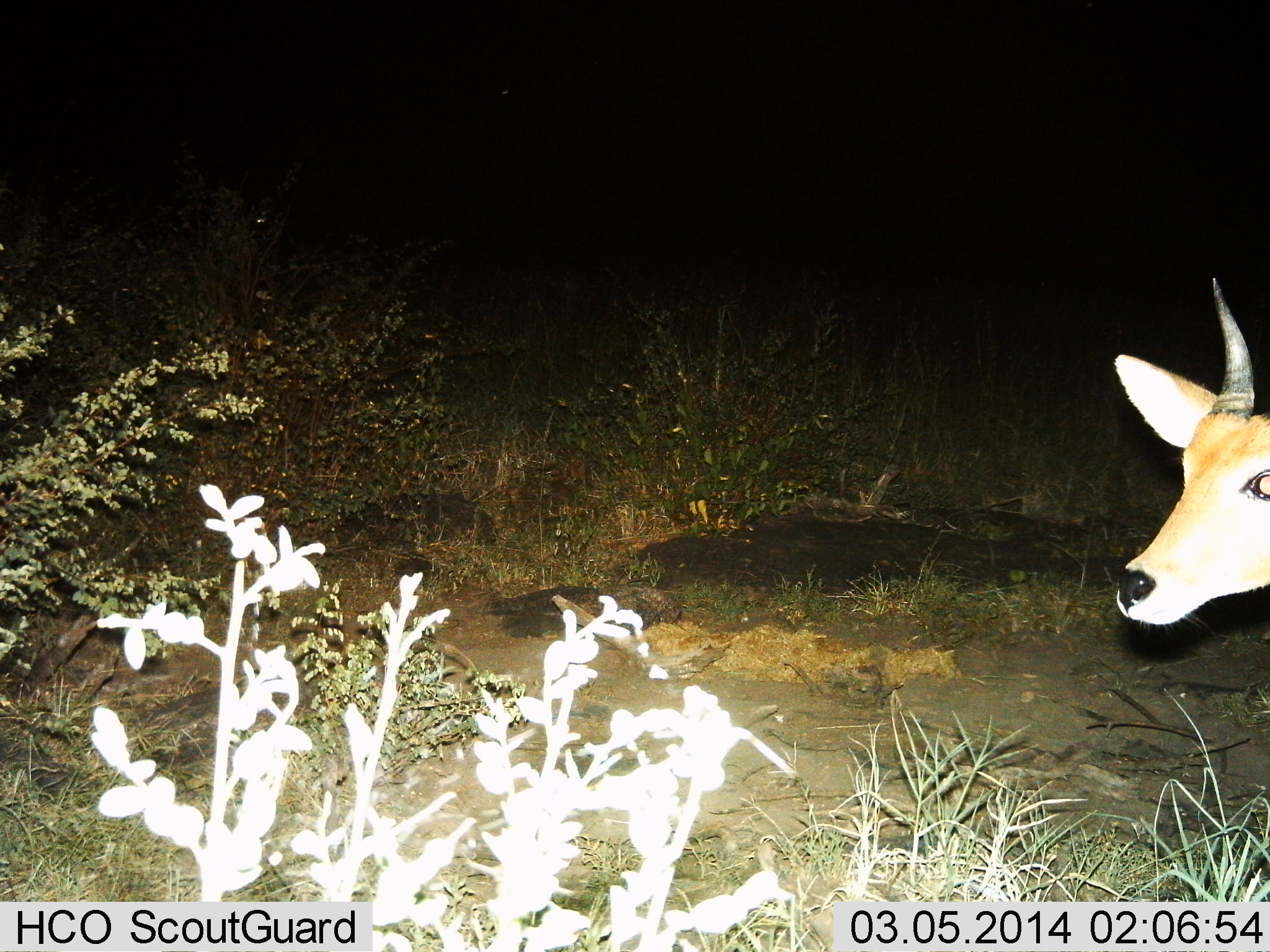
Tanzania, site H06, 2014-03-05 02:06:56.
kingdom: Animalia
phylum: Chordata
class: Mammalia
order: Artiodactyla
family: Bovidae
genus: Redunca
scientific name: Redunca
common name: reedbuck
Reedbuck (Redunca), count 1. Behavior (volunteer vote fractions): standing 80%, resting 0%, moving 20%, interacting 0%. Young present (vote fraction): 0%. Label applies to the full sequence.